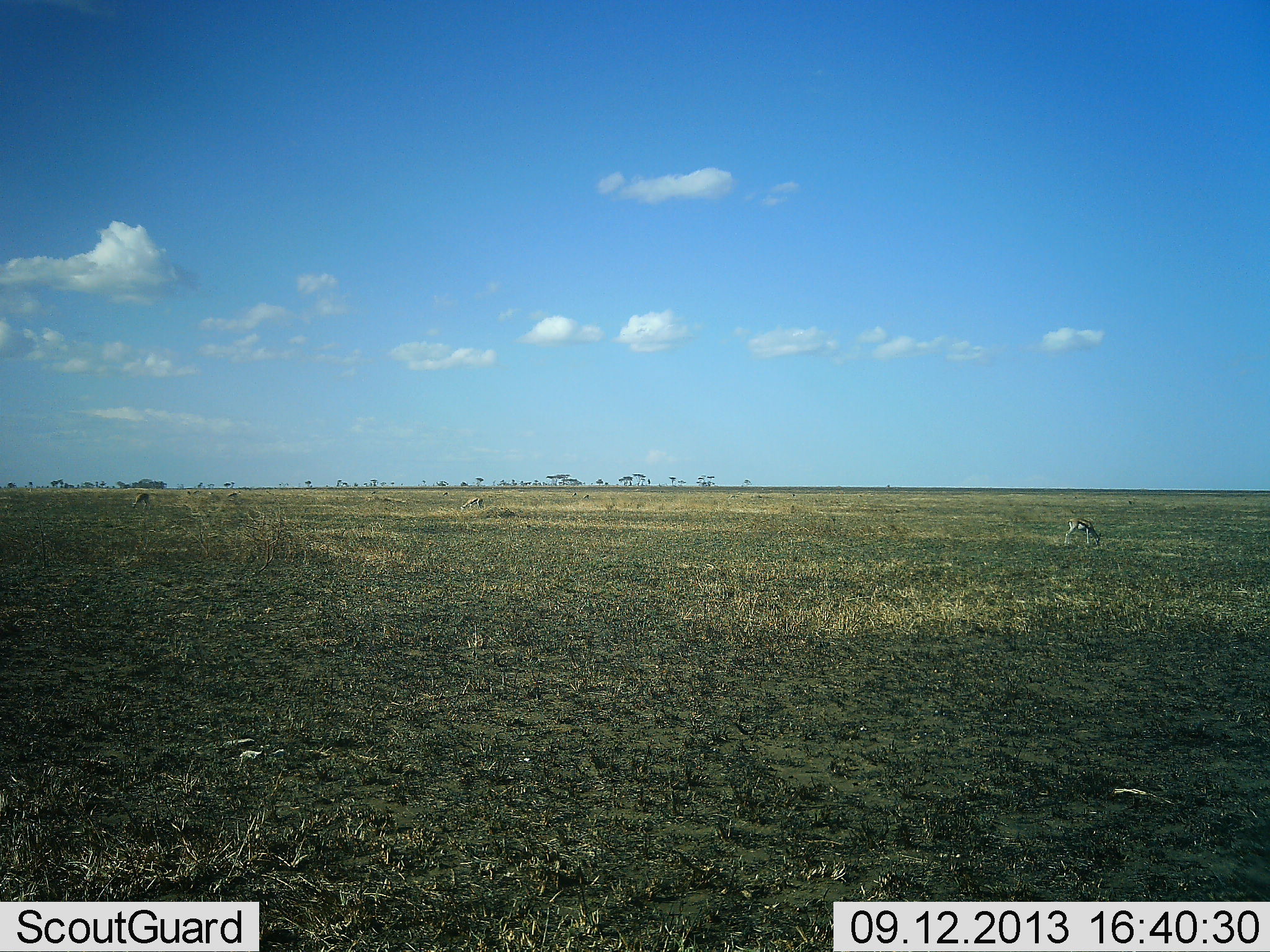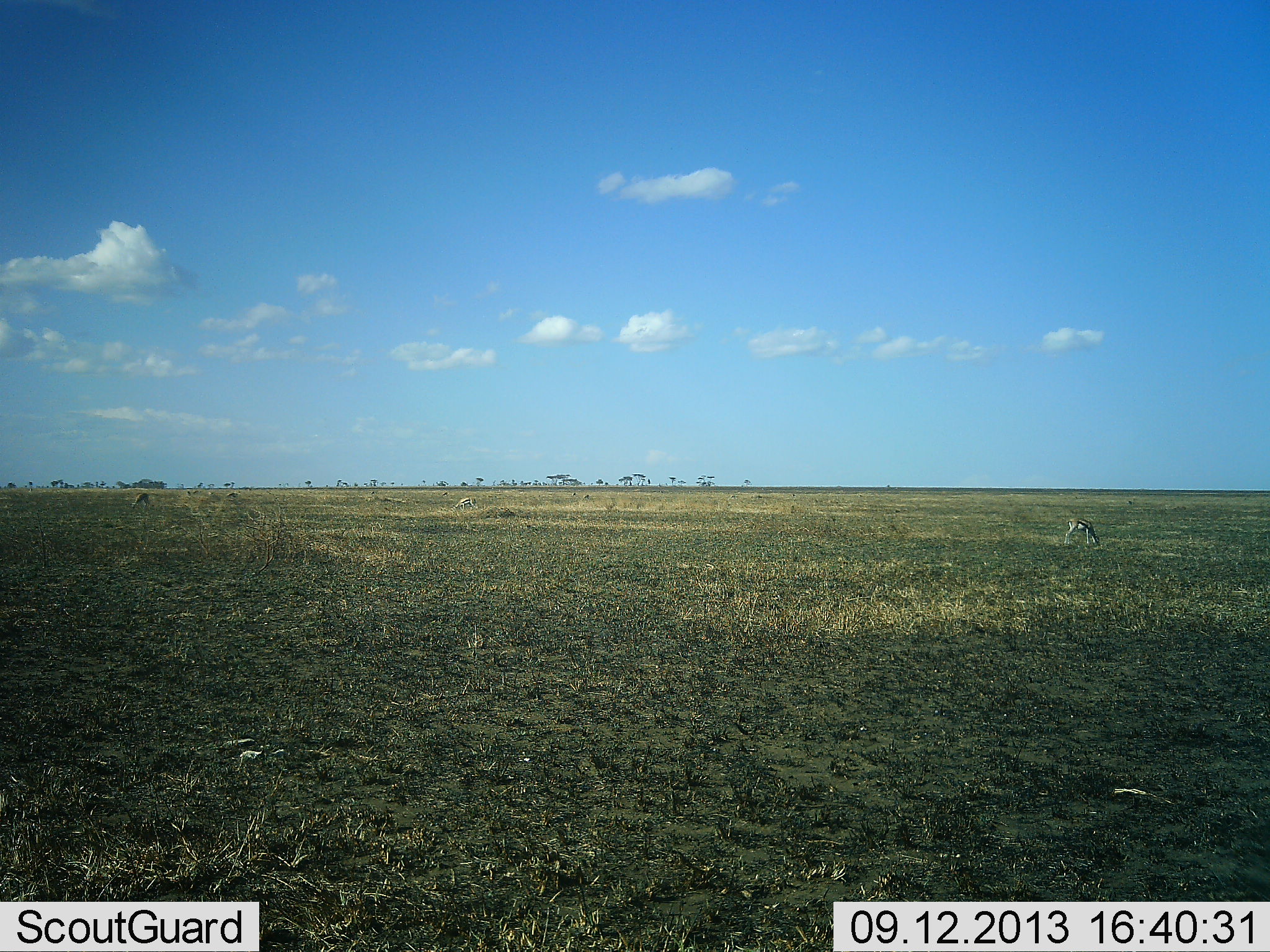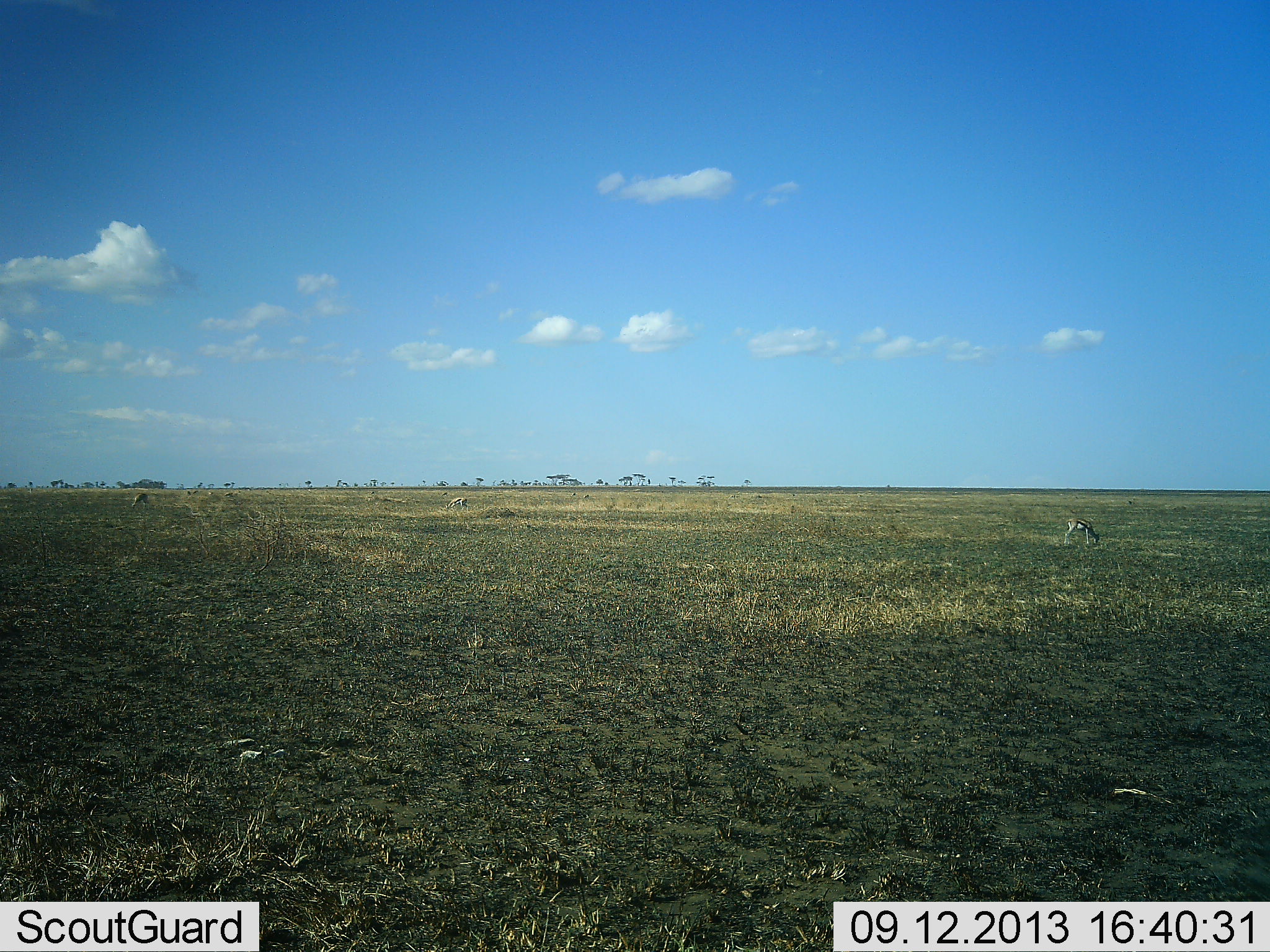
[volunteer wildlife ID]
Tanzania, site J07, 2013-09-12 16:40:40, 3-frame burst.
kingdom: Animalia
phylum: Chordata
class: Mammalia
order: Artiodactyla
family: Bovidae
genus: Eudorcas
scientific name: Eudorcas thomsonii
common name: thomson's gazelle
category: gazellethomsons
Gazellethomsons (thomson's gazelle) (Eudorcas thomsonii), count 3. Behavior (volunteer vote fractions): standing 20%, resting 0%, moving 40%, interacting 0%. Young present (vote fraction): 0%. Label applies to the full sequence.